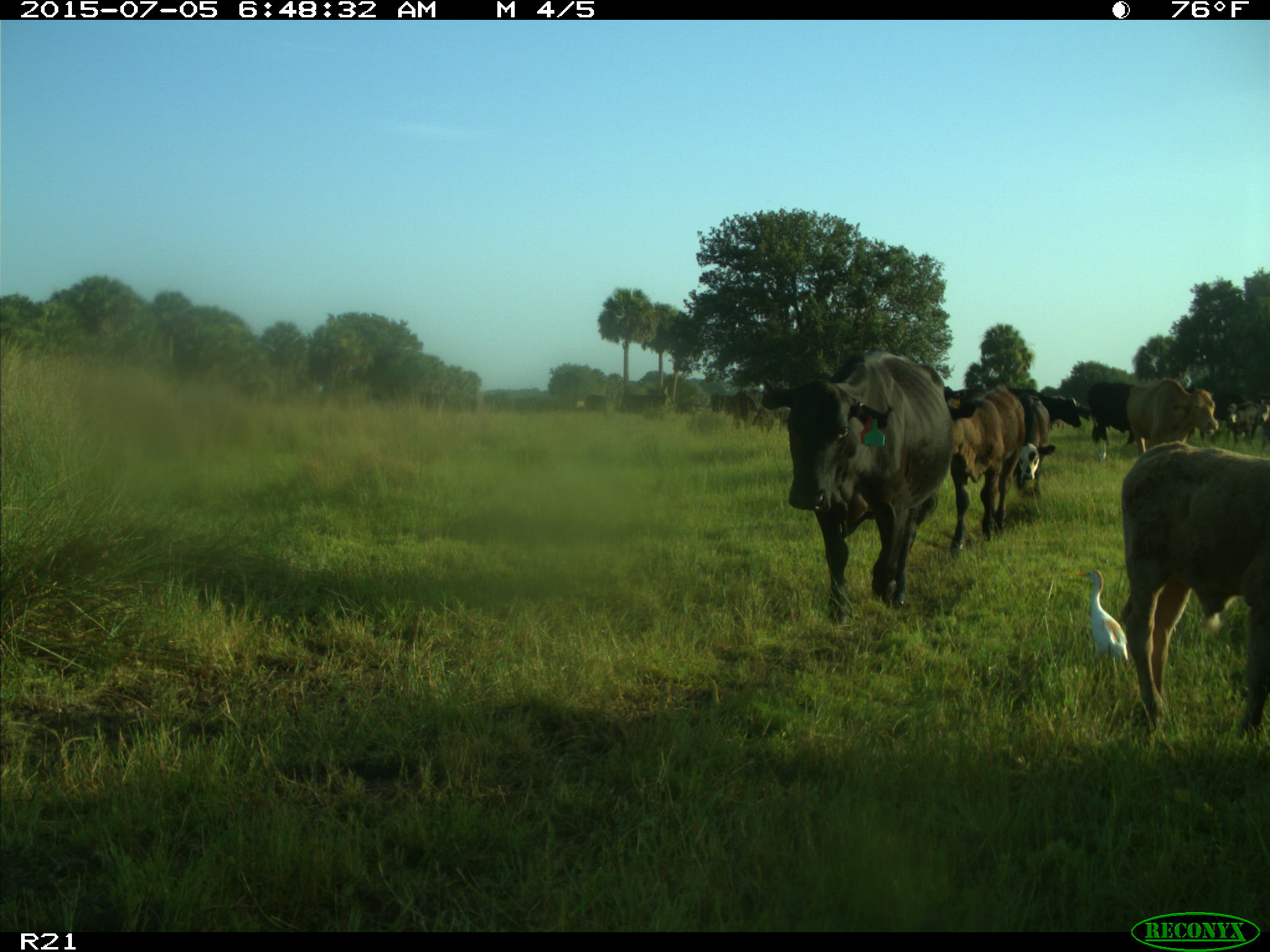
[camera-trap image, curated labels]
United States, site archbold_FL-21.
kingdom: Animalia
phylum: Chordata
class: Mammalia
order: Artiodactyla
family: Bovidae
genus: Bos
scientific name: Bos taurus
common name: domestic cow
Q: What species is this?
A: Bos taurus (domestic cow).